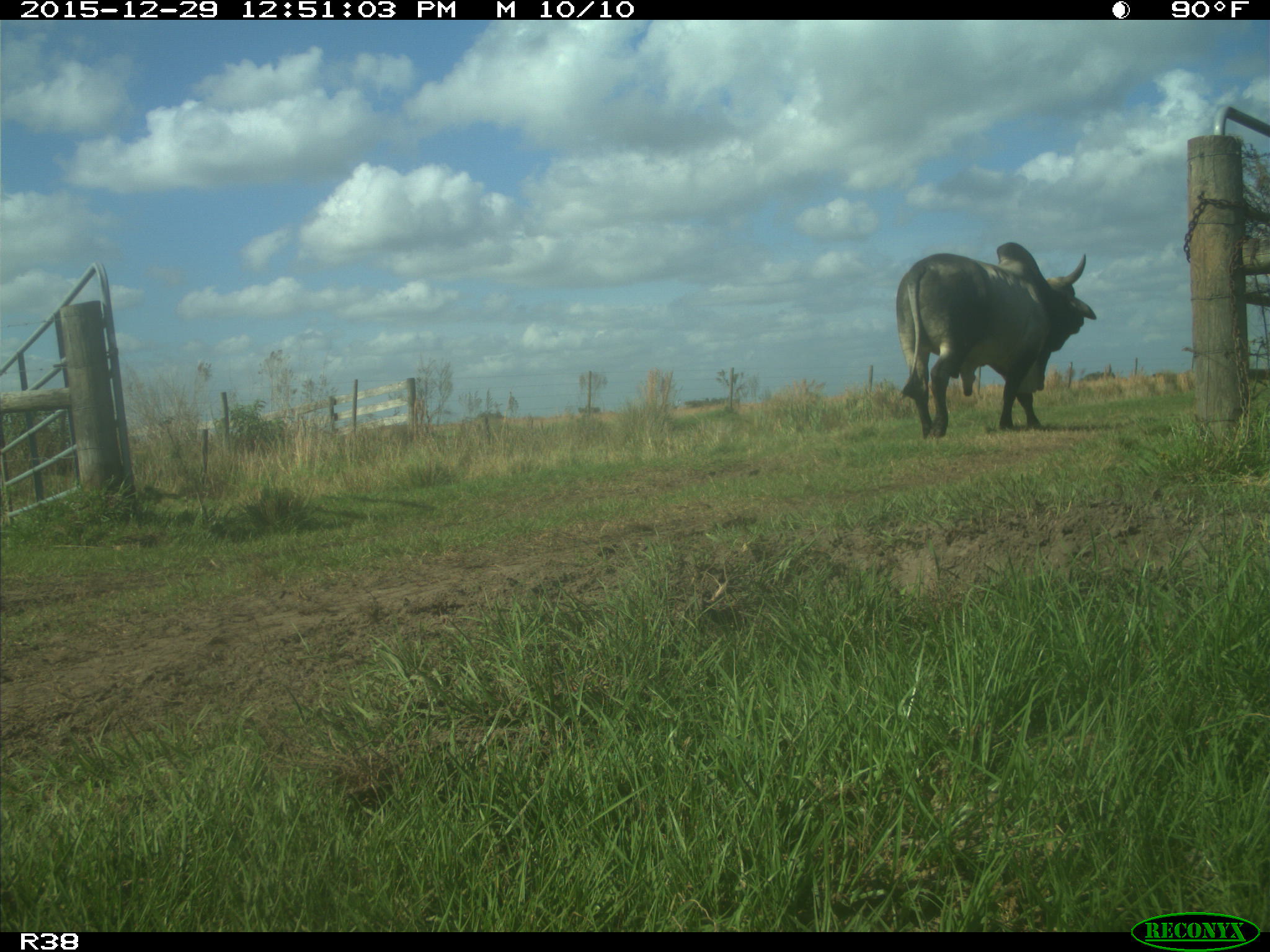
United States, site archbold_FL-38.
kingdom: Animalia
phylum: Chordata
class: Mammalia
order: Artiodactyla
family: Bovidae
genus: Bos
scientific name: Bos taurus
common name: domestic cow